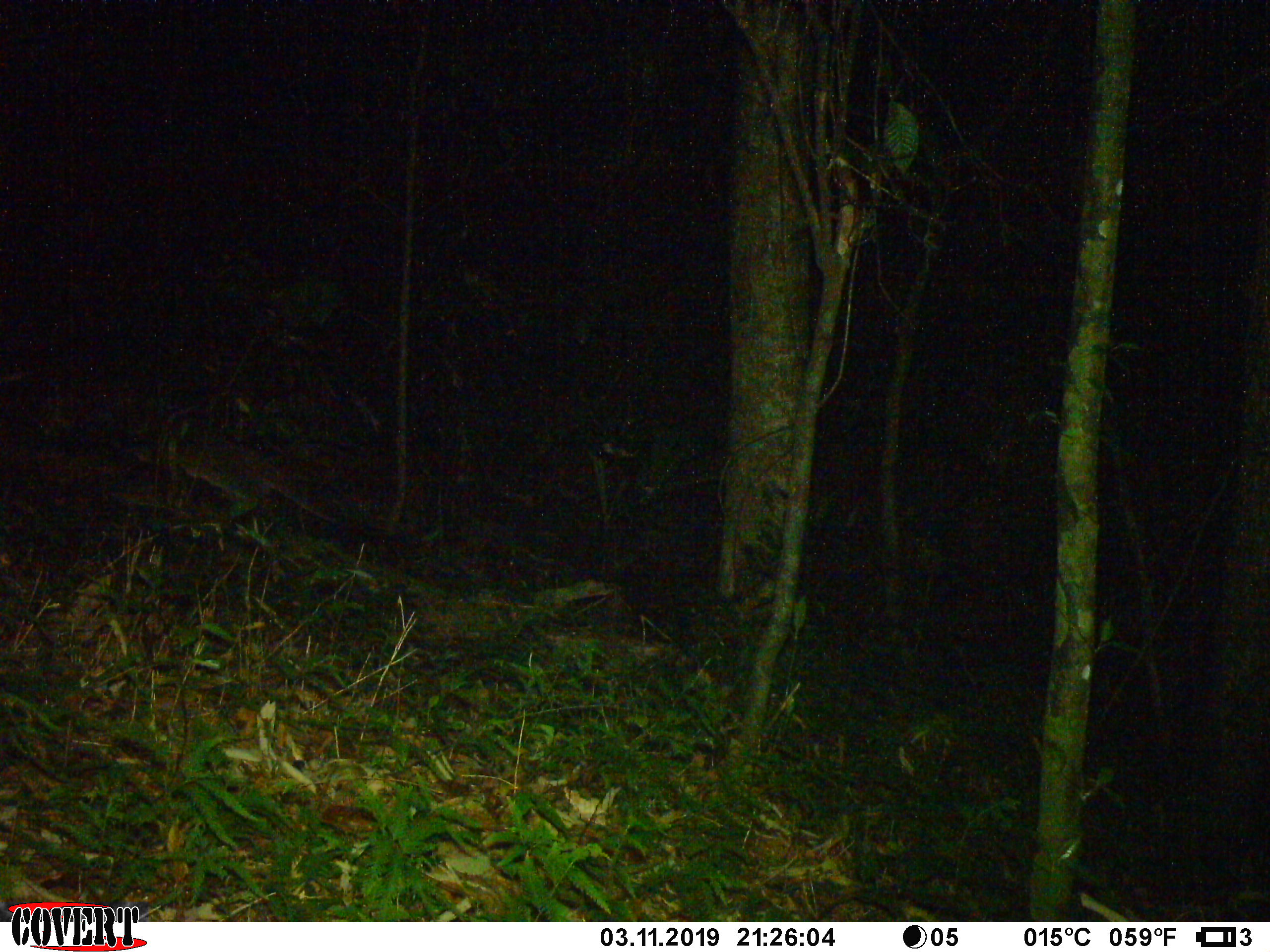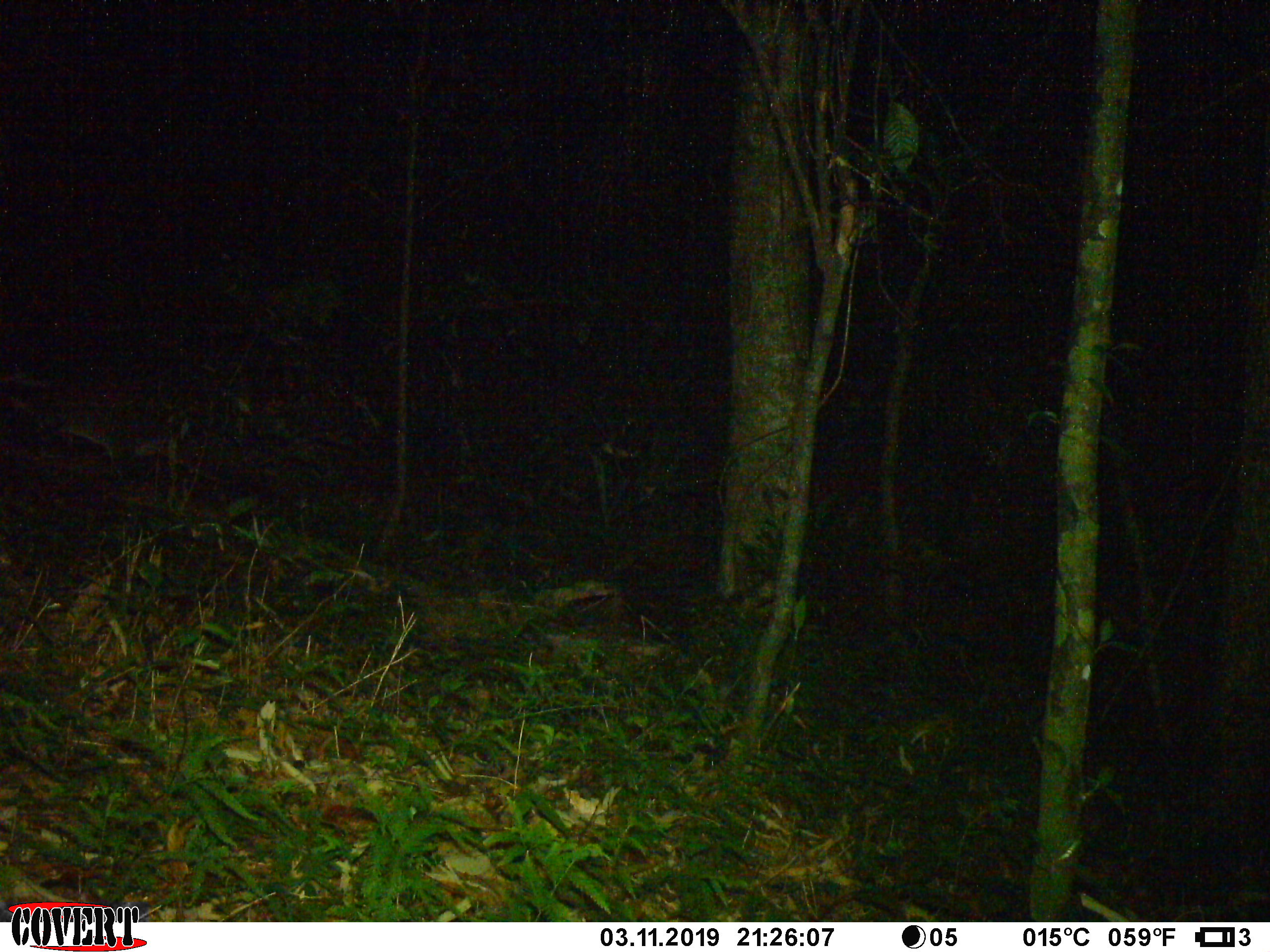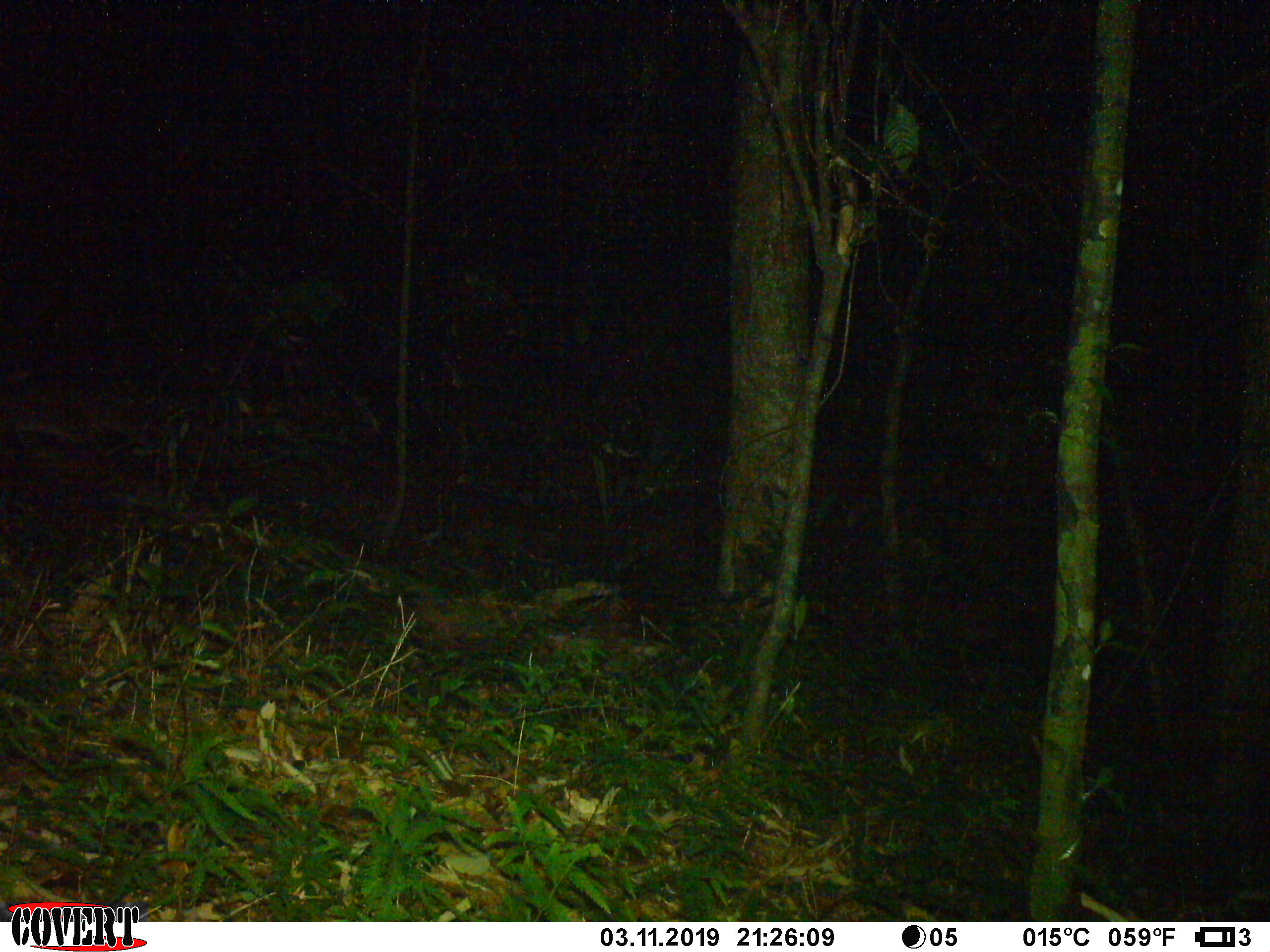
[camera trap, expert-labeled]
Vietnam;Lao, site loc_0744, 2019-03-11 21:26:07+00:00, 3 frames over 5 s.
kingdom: Animalia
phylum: Chordata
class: Mammalia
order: Carnivora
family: Viverridae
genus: Paguma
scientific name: Paguma larvata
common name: masked palm civet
Masked palm civet (Paguma larvata). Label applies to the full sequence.